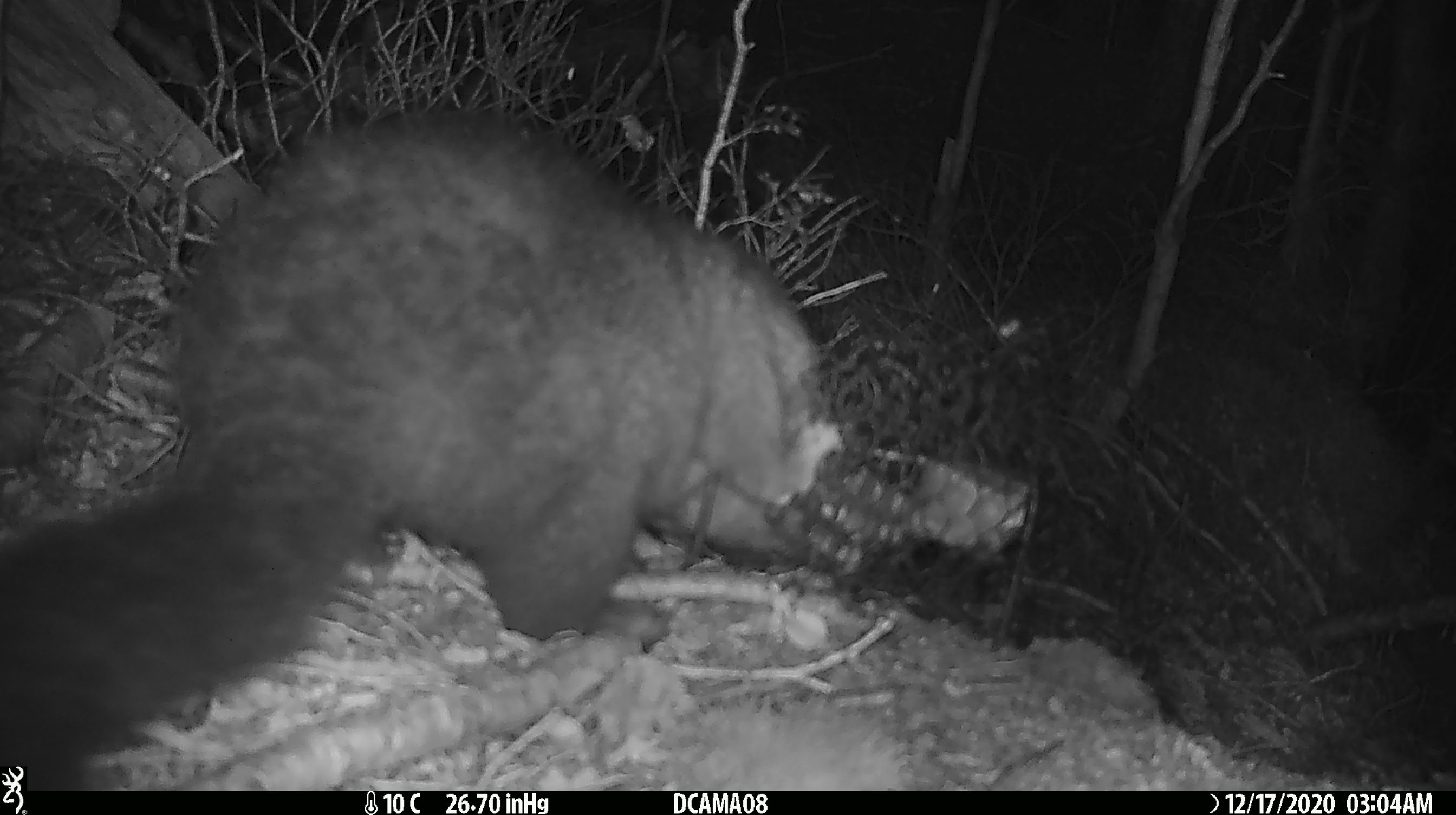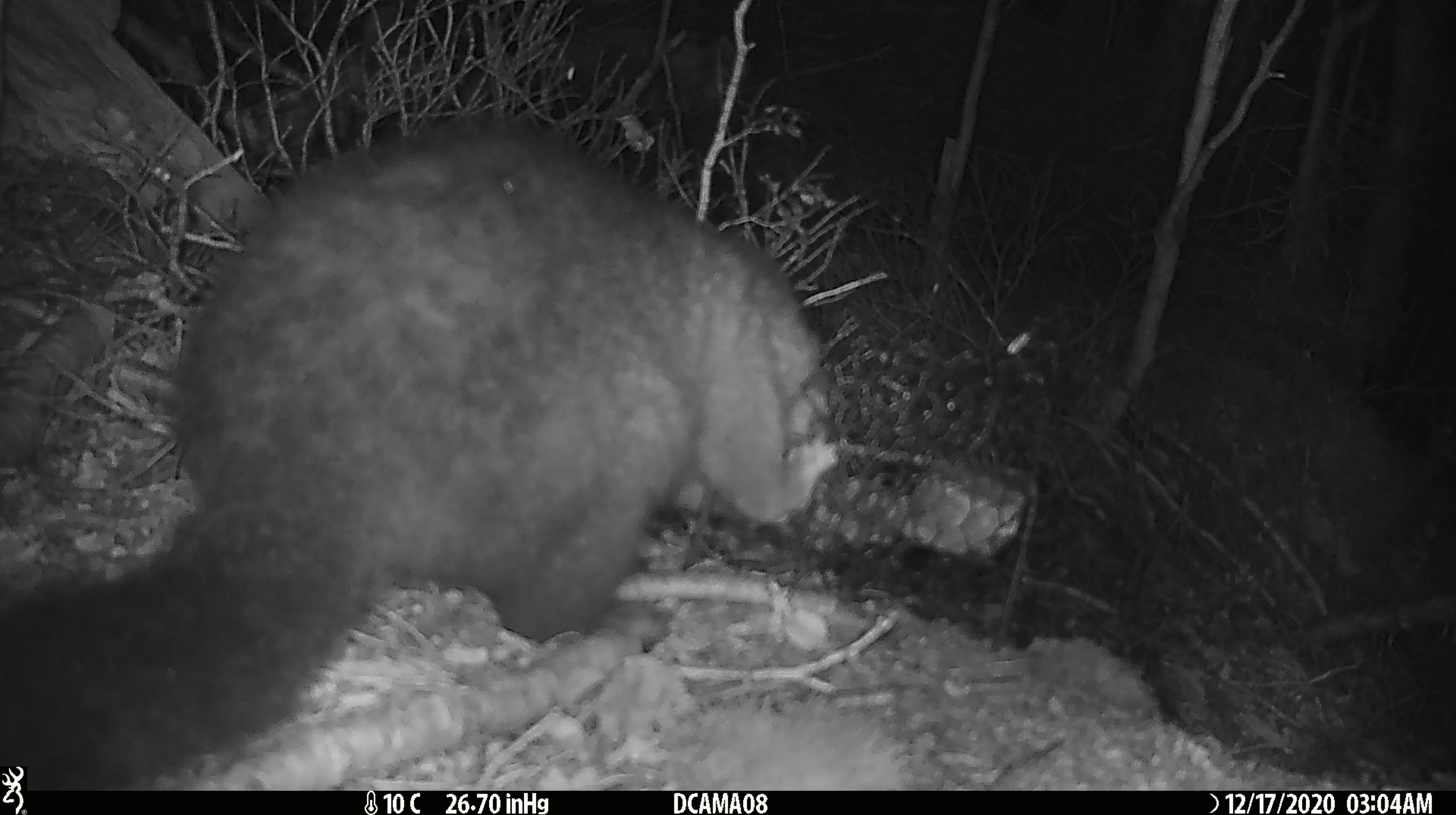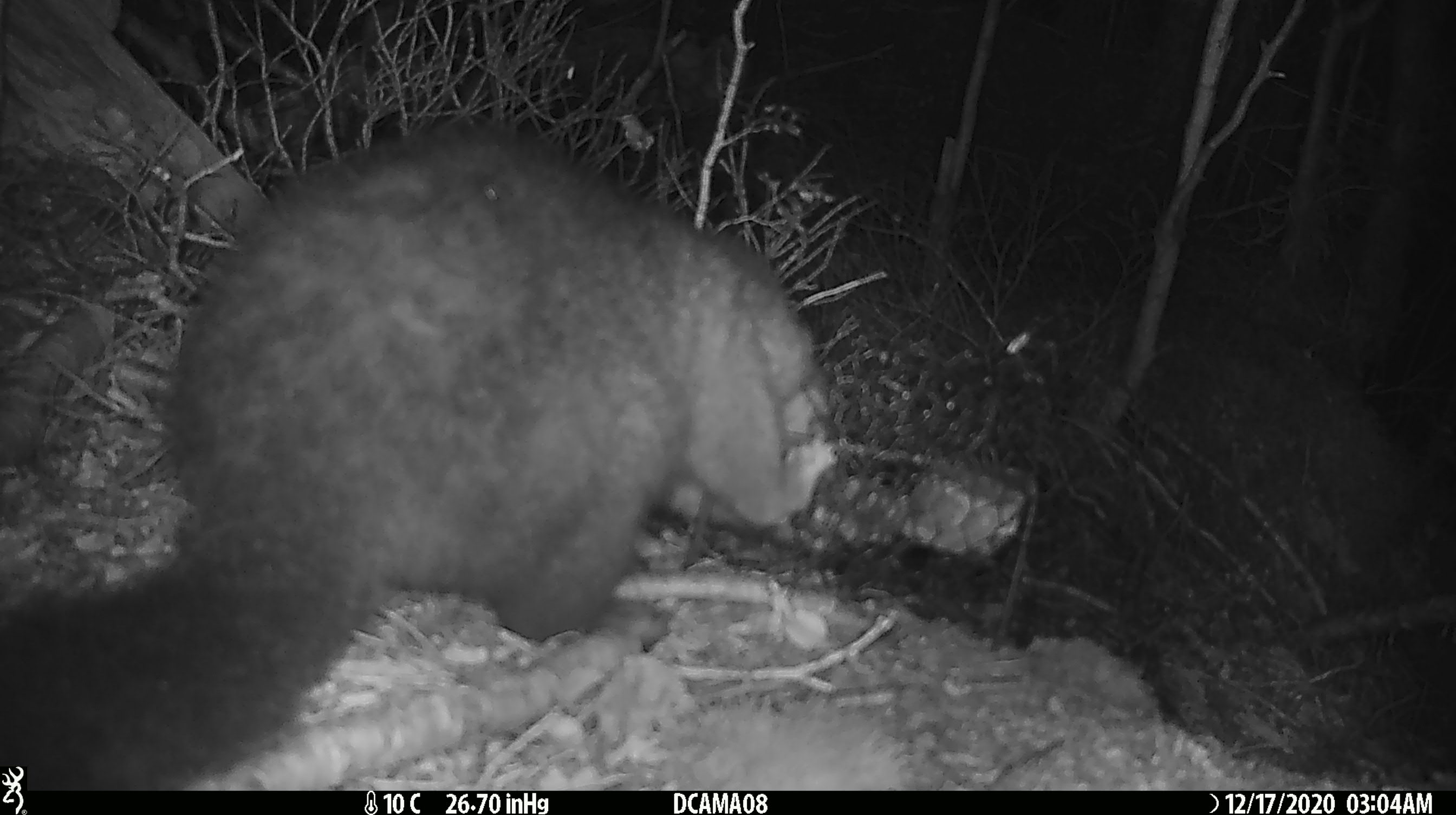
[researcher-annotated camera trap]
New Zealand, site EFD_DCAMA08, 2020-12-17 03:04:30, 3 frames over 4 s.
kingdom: Animalia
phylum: Chordata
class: Mammalia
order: Diprotodontia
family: Phalangeridae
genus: Trichosurus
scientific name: Trichosurus vulpecula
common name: common brushtail possum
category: possum